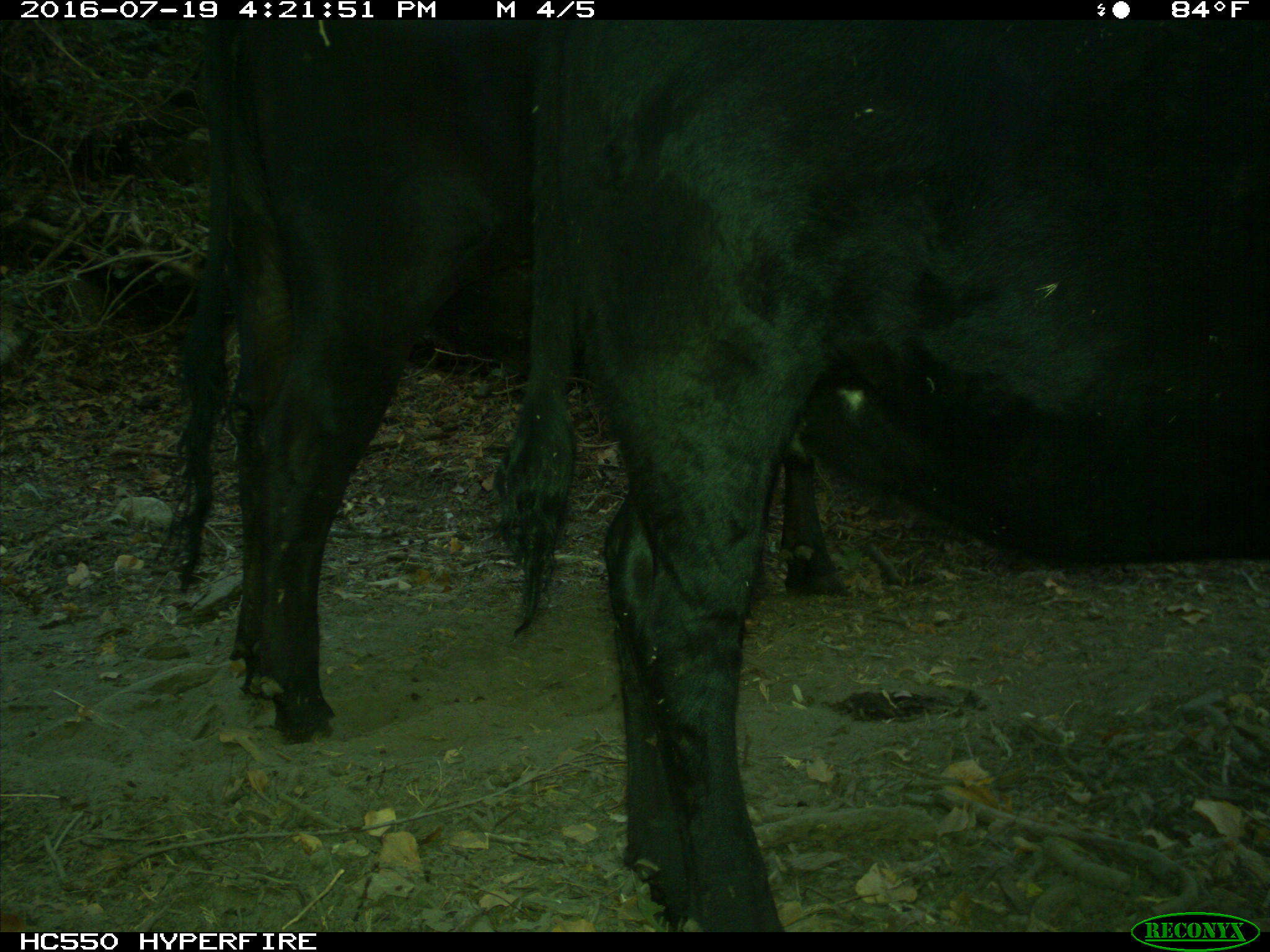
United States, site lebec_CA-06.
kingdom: Animalia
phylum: Chordata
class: Mammalia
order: Artiodactyla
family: Bovidae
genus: Bos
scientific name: Bos taurus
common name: domestic cow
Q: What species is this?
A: Bos taurus (domestic cow).